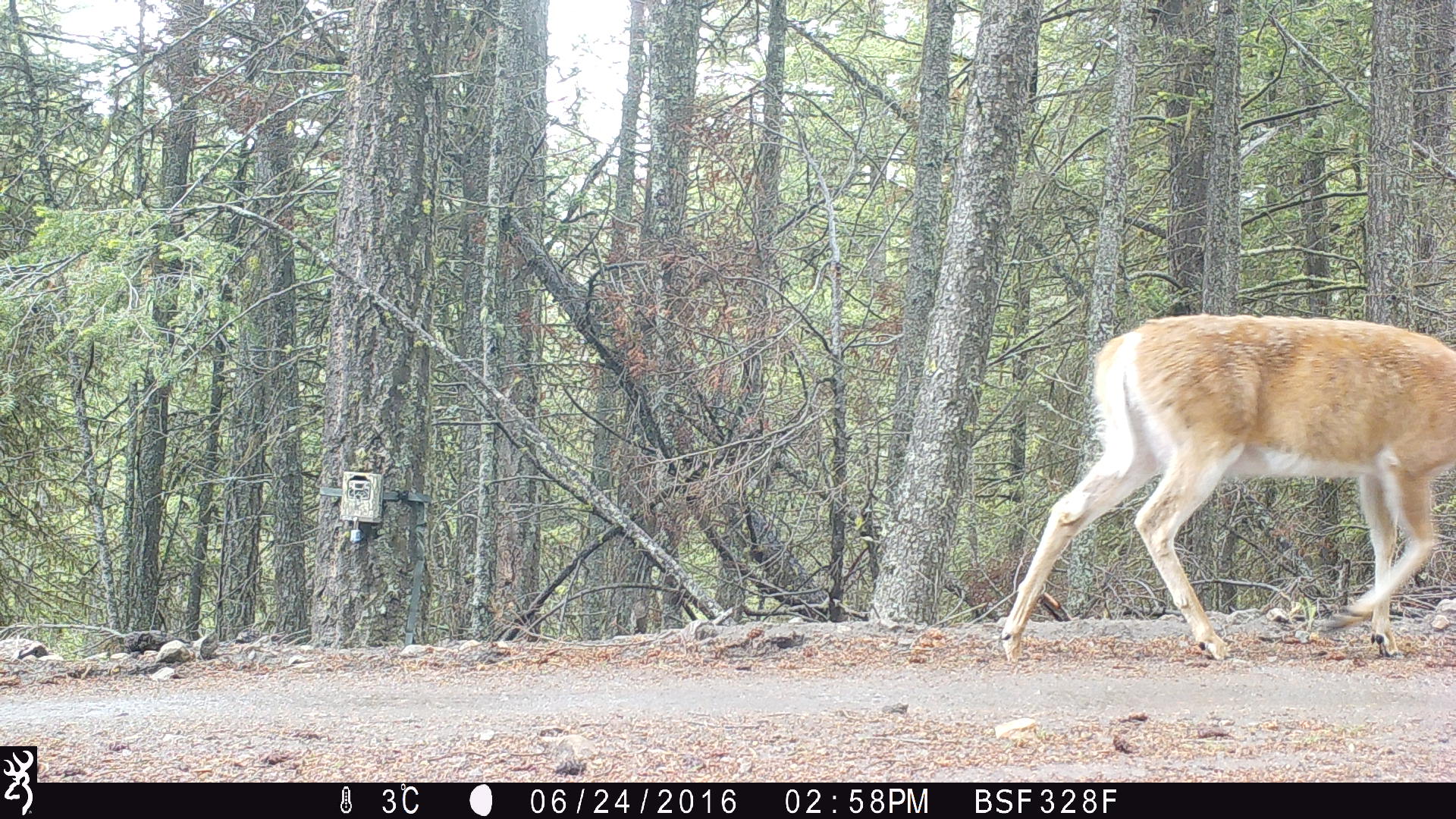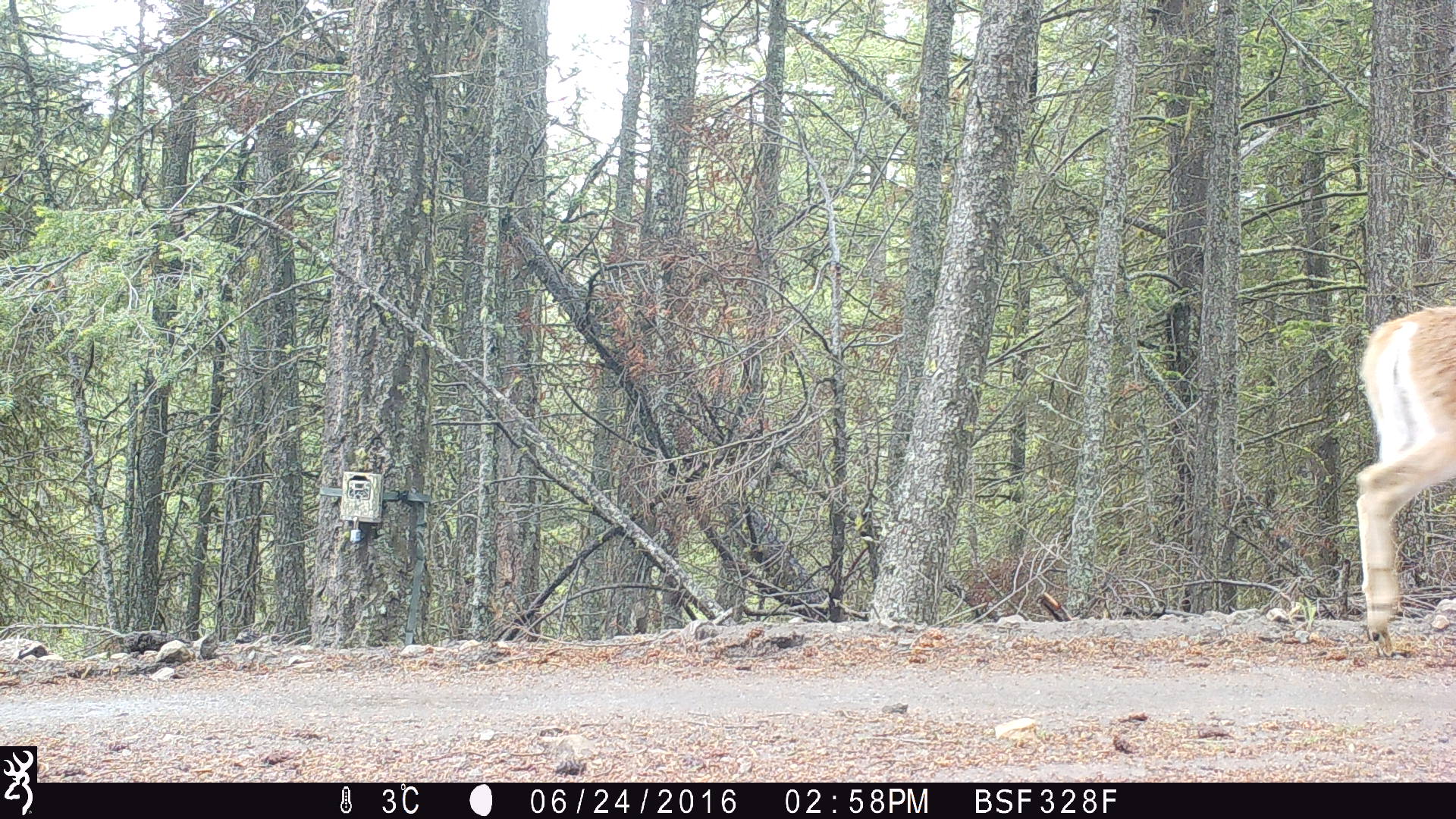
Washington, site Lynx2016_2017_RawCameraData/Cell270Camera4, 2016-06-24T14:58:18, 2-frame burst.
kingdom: Animalia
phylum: Chordata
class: Mammalia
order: Artiodactyla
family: Cervidae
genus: Odocoileus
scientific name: Odocoileus virginianus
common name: white-tailed deer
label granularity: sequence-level